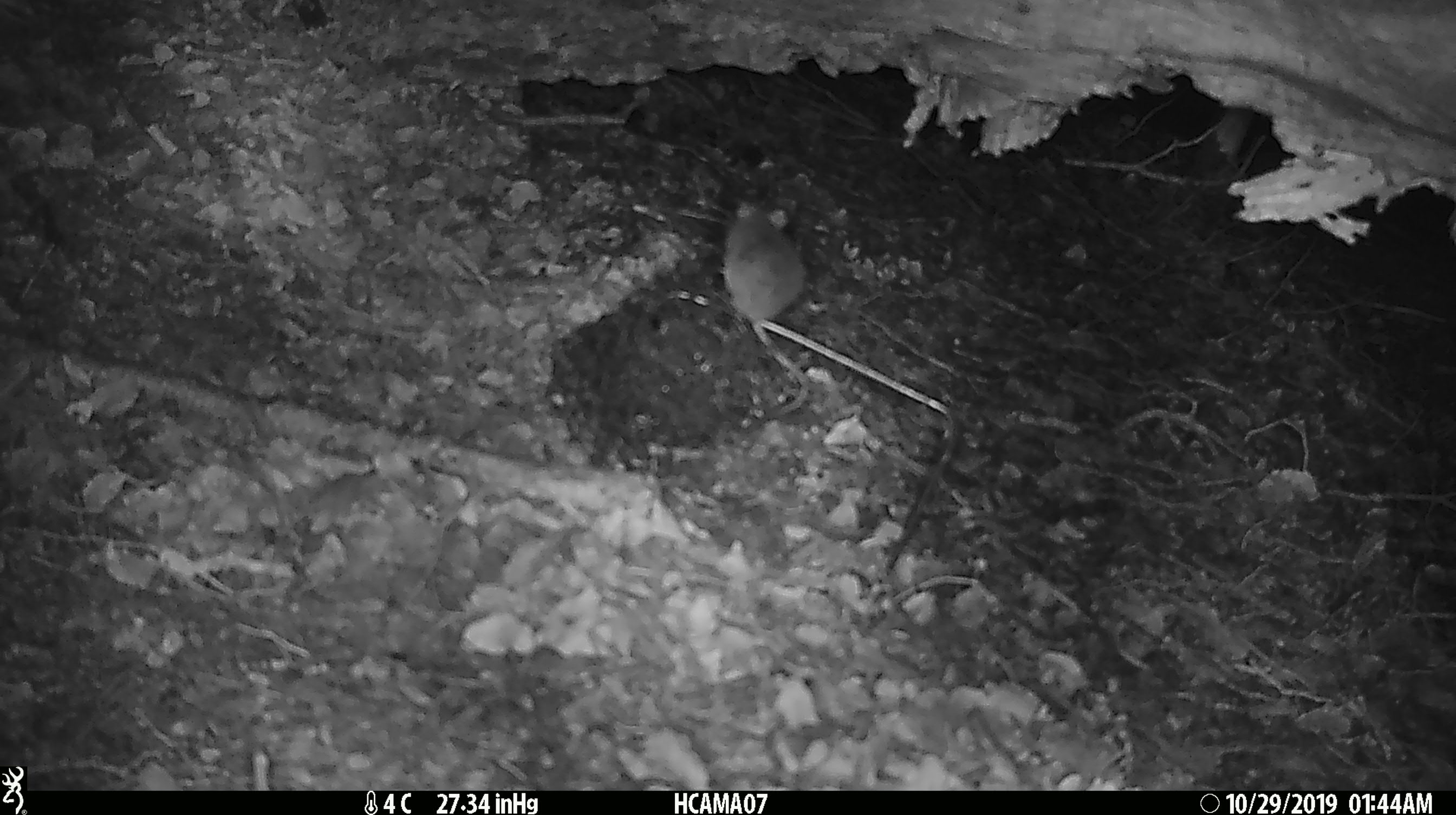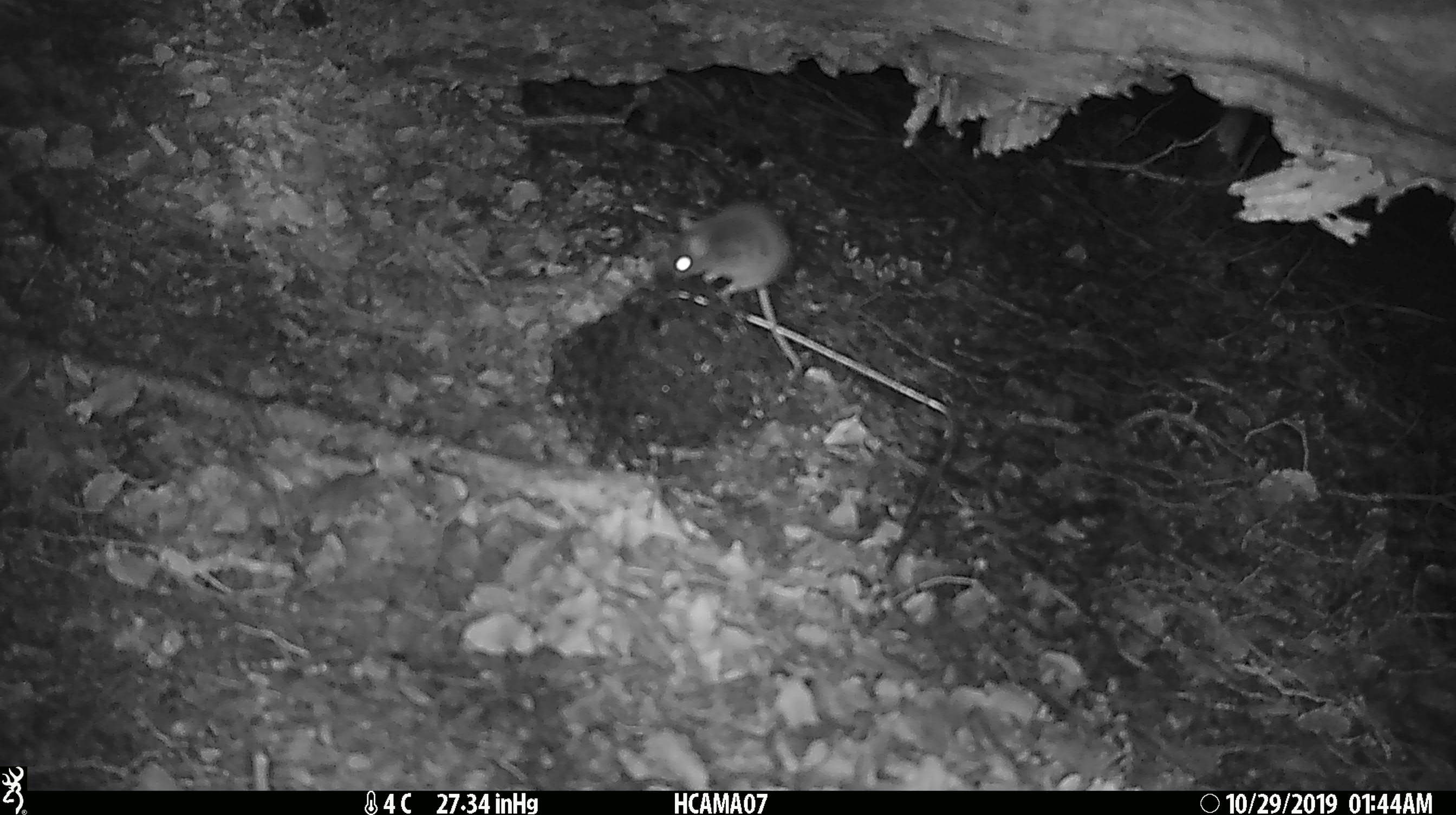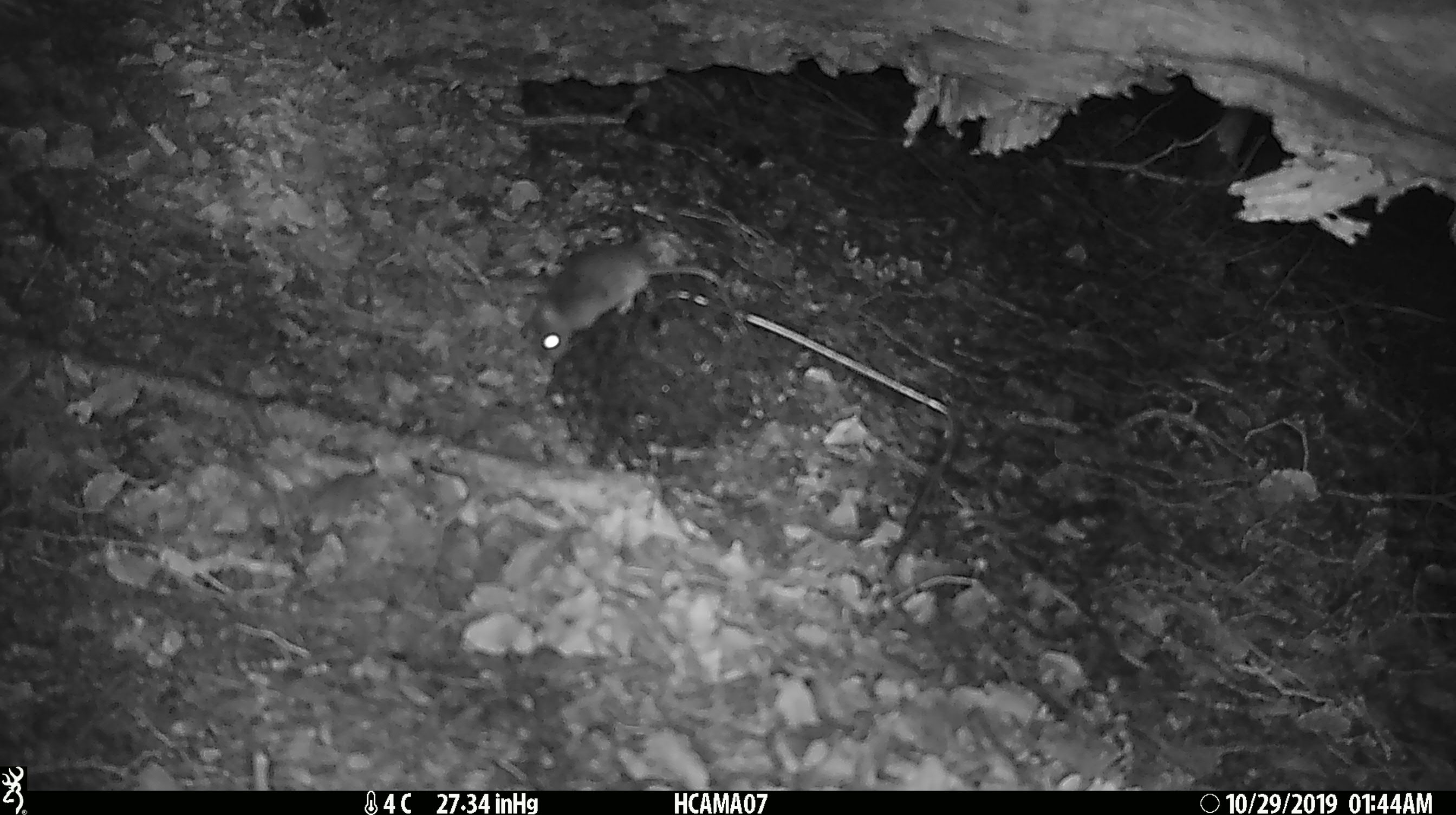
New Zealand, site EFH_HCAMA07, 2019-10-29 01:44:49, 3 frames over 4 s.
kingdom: Animalia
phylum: Chordata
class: Mammalia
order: Rodentia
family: Muridae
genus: Mus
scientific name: Mus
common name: mouse